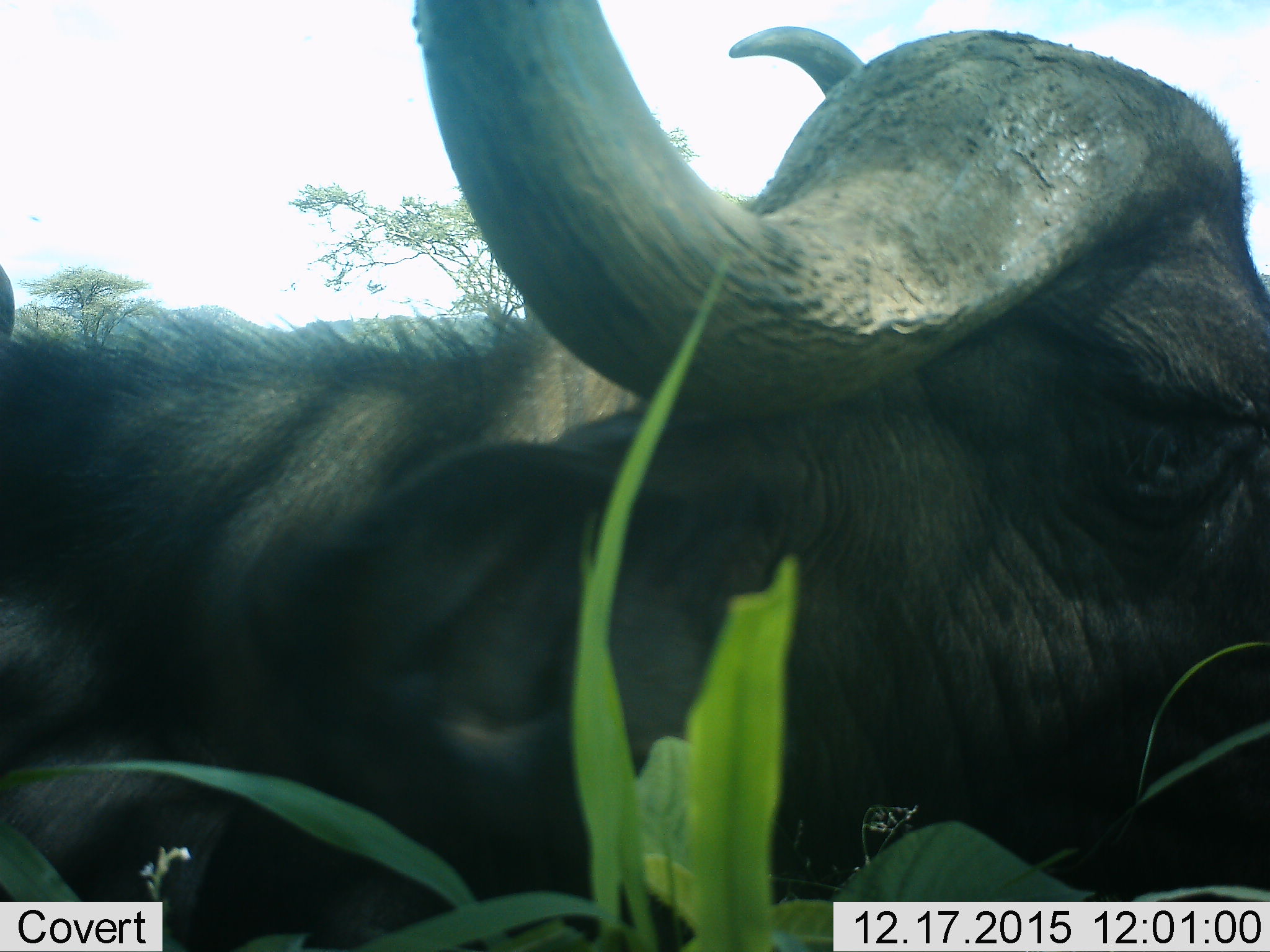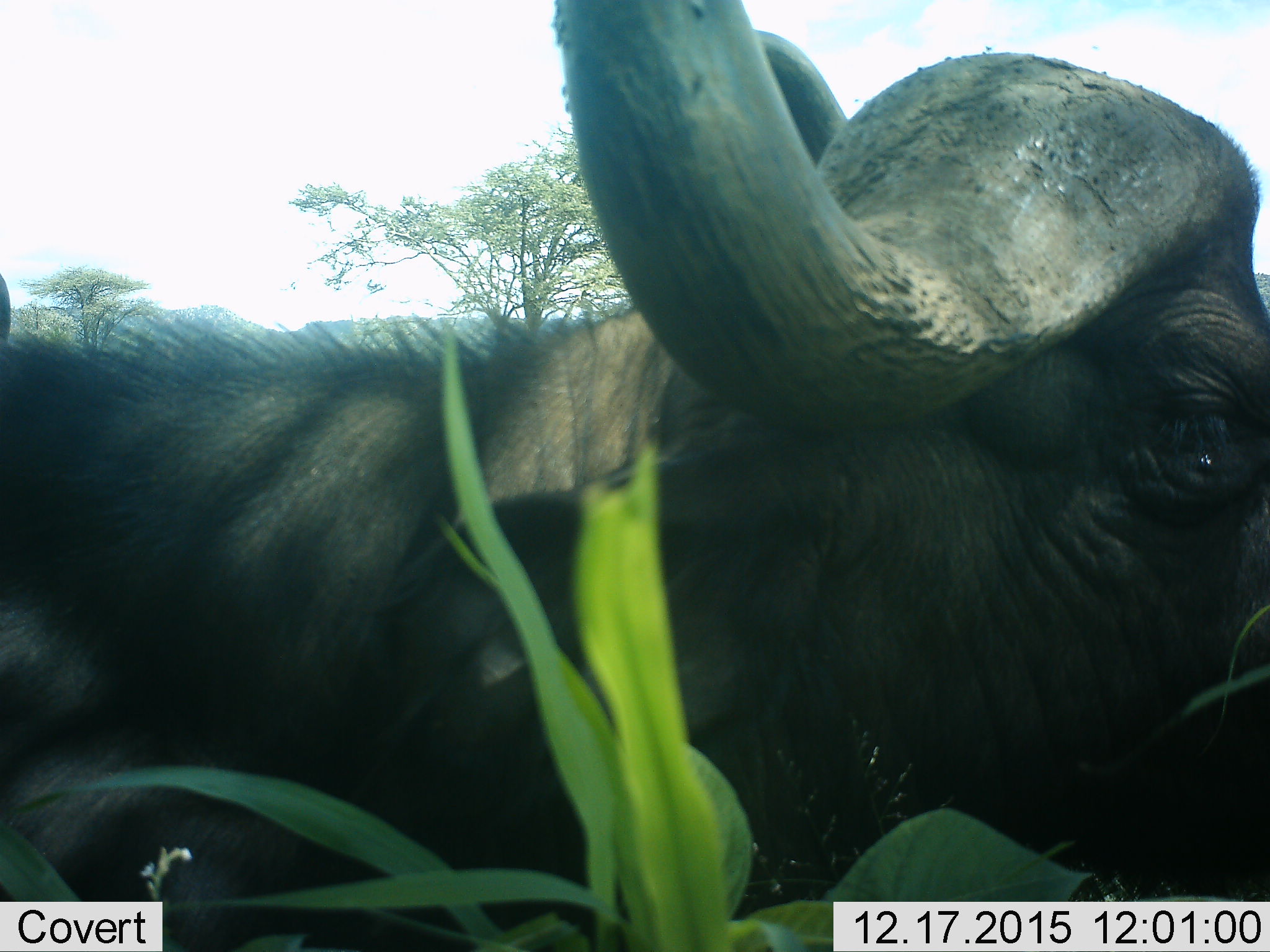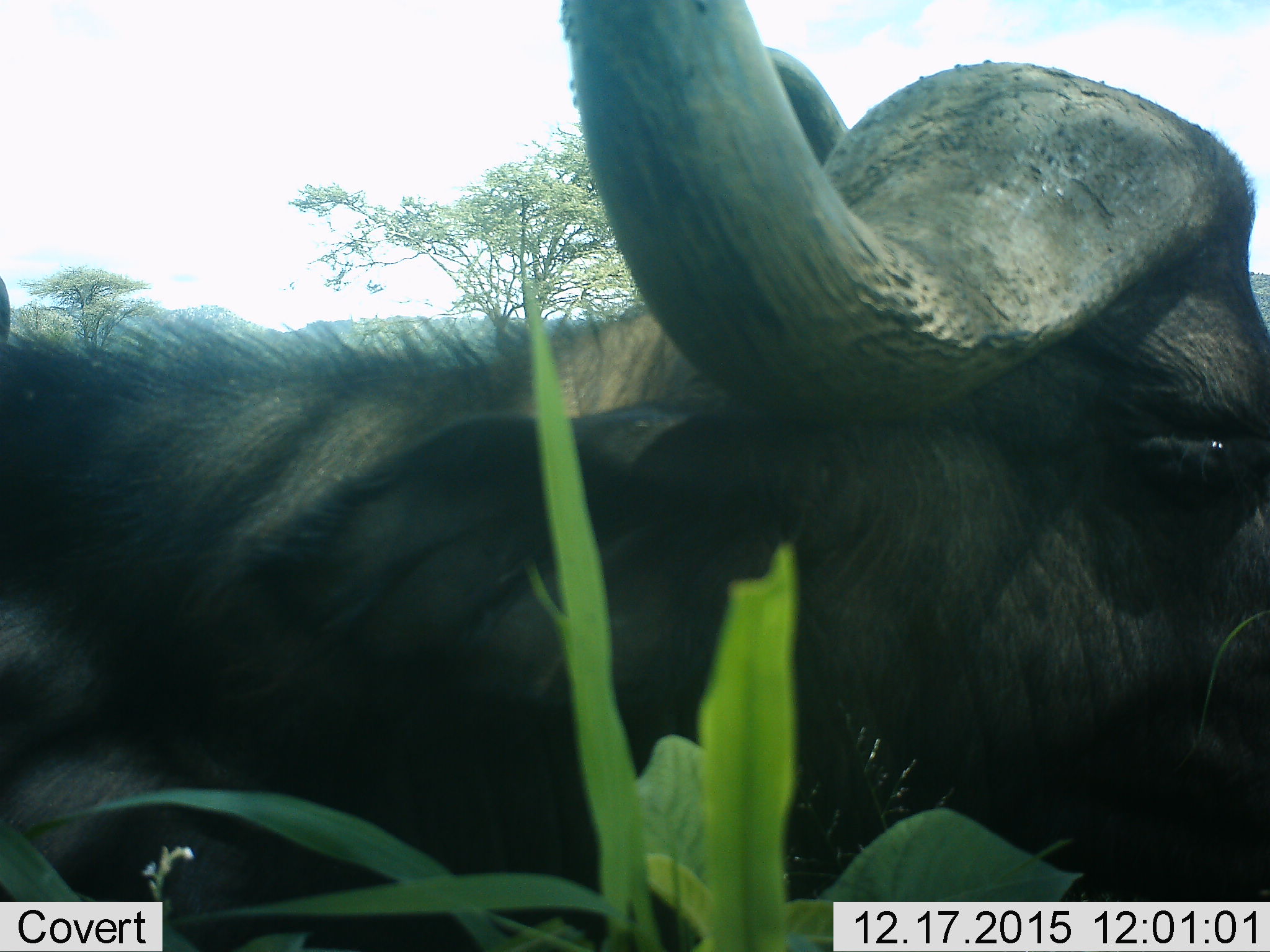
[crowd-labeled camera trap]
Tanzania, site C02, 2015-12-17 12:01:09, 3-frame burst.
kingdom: Animalia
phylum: Chordata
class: Mammalia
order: Artiodactyla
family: Bovidae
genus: Syncerus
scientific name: Syncerus caffer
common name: cape buffalo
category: buffalo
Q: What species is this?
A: Buffalo (cape buffalo) (Syncerus caffer).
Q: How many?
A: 1.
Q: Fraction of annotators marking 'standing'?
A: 53%.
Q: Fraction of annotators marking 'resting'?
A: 18%.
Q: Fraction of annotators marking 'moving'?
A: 18%.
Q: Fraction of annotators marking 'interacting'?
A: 0%.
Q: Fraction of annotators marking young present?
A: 0%.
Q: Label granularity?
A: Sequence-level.